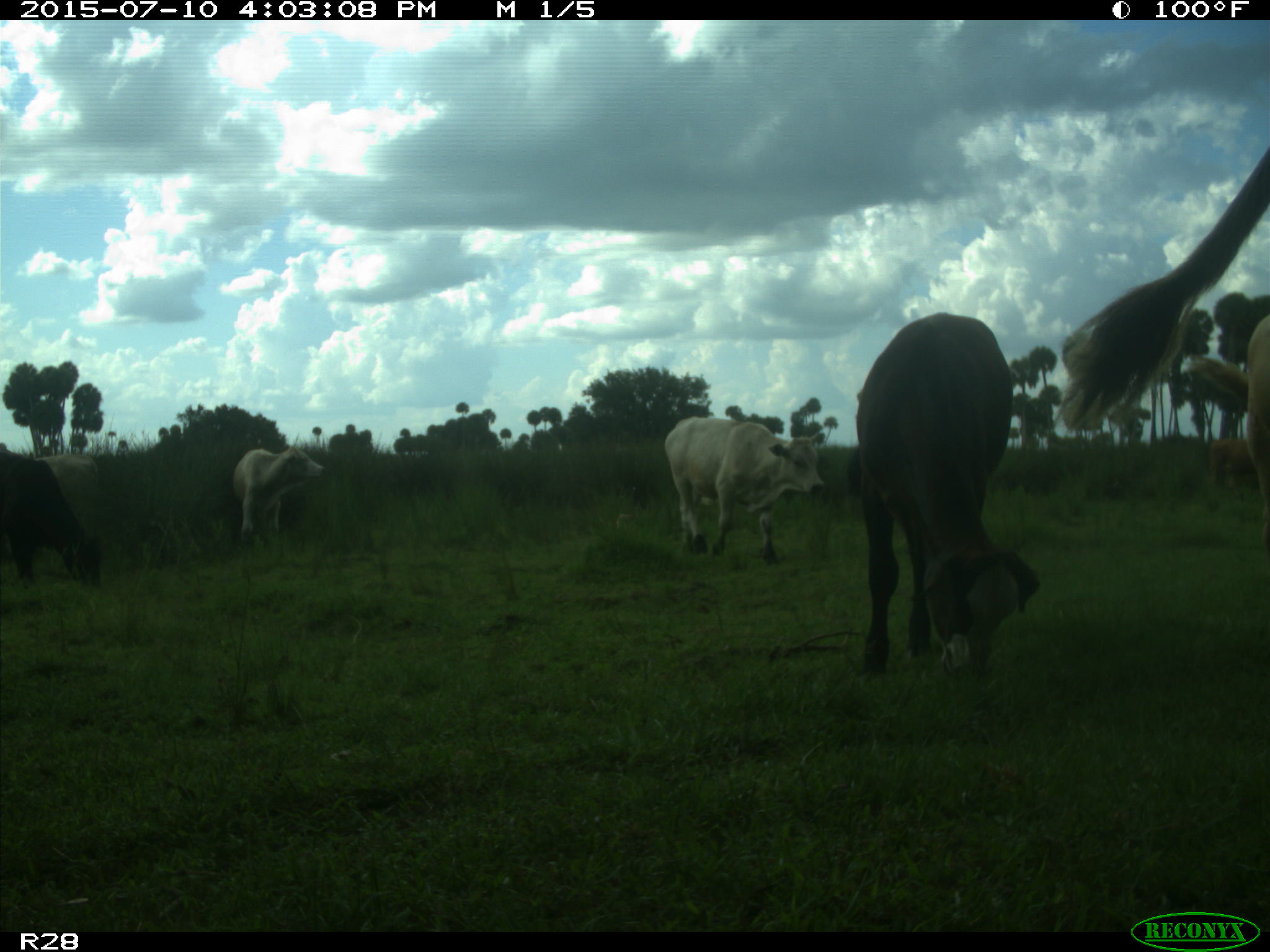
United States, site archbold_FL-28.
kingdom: Animalia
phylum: Chordata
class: Mammalia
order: Artiodactyla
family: Bovidae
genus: Bos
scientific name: Bos taurus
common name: domestic cow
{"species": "Bos taurus (domestic cow)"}